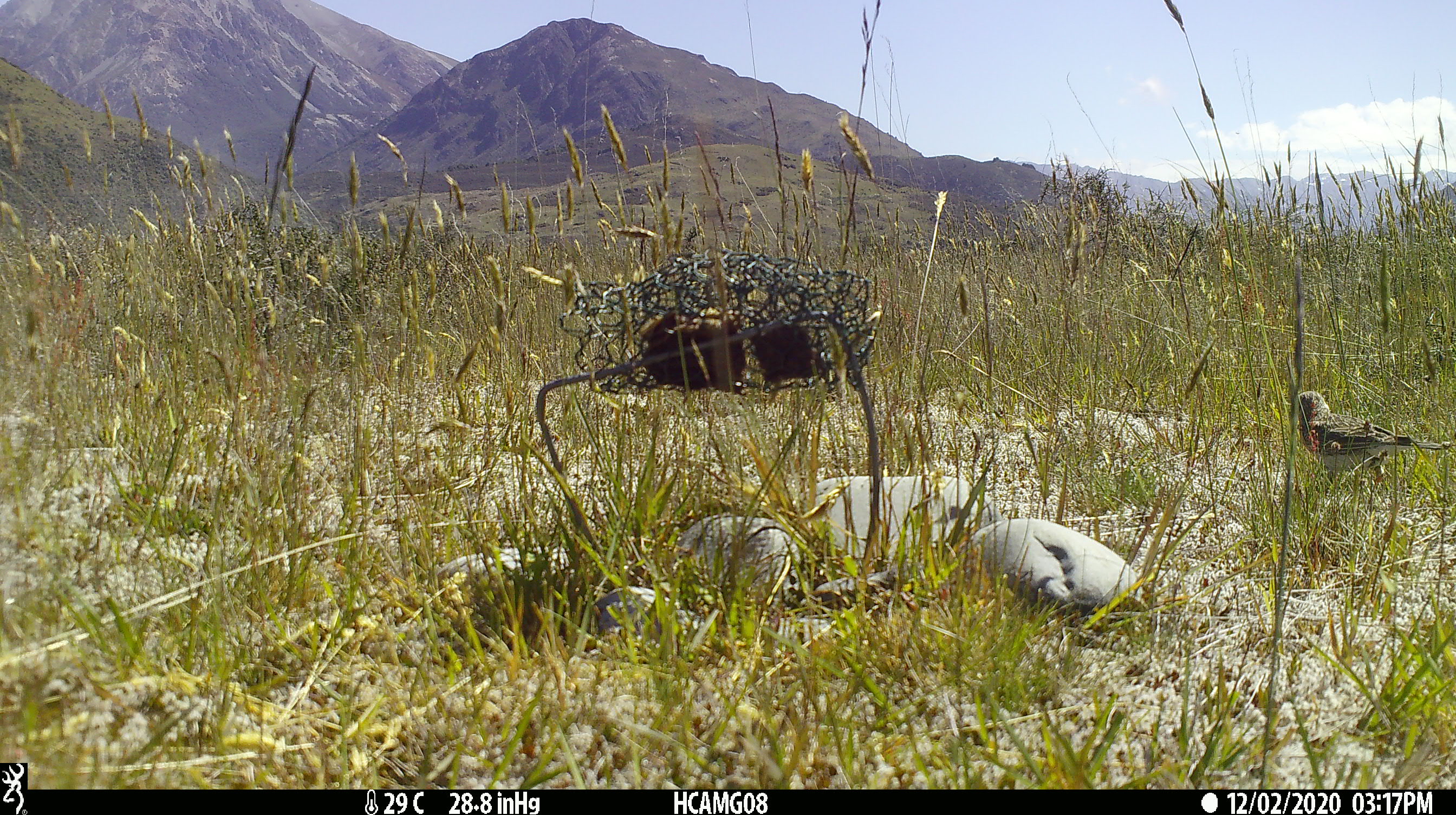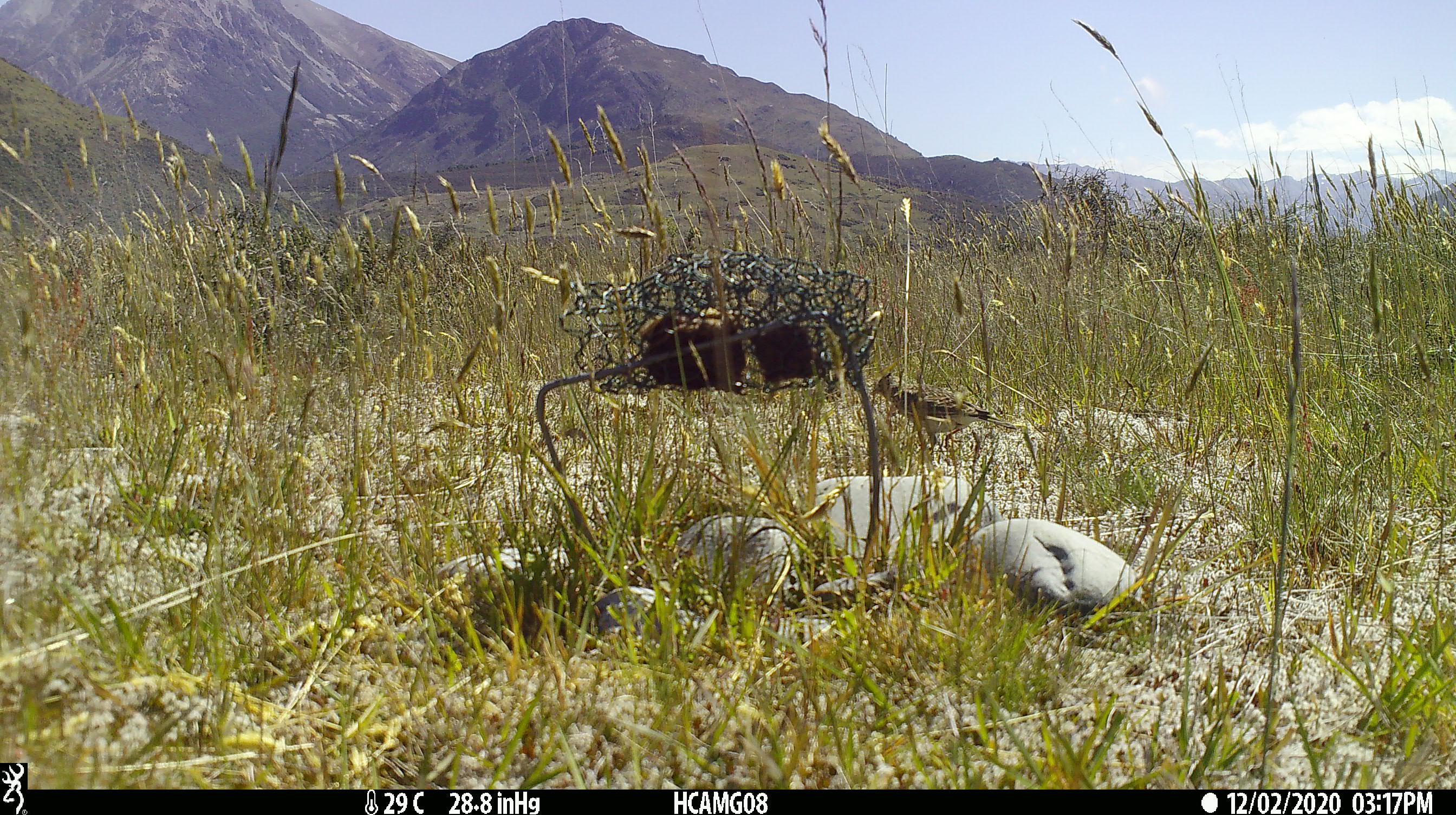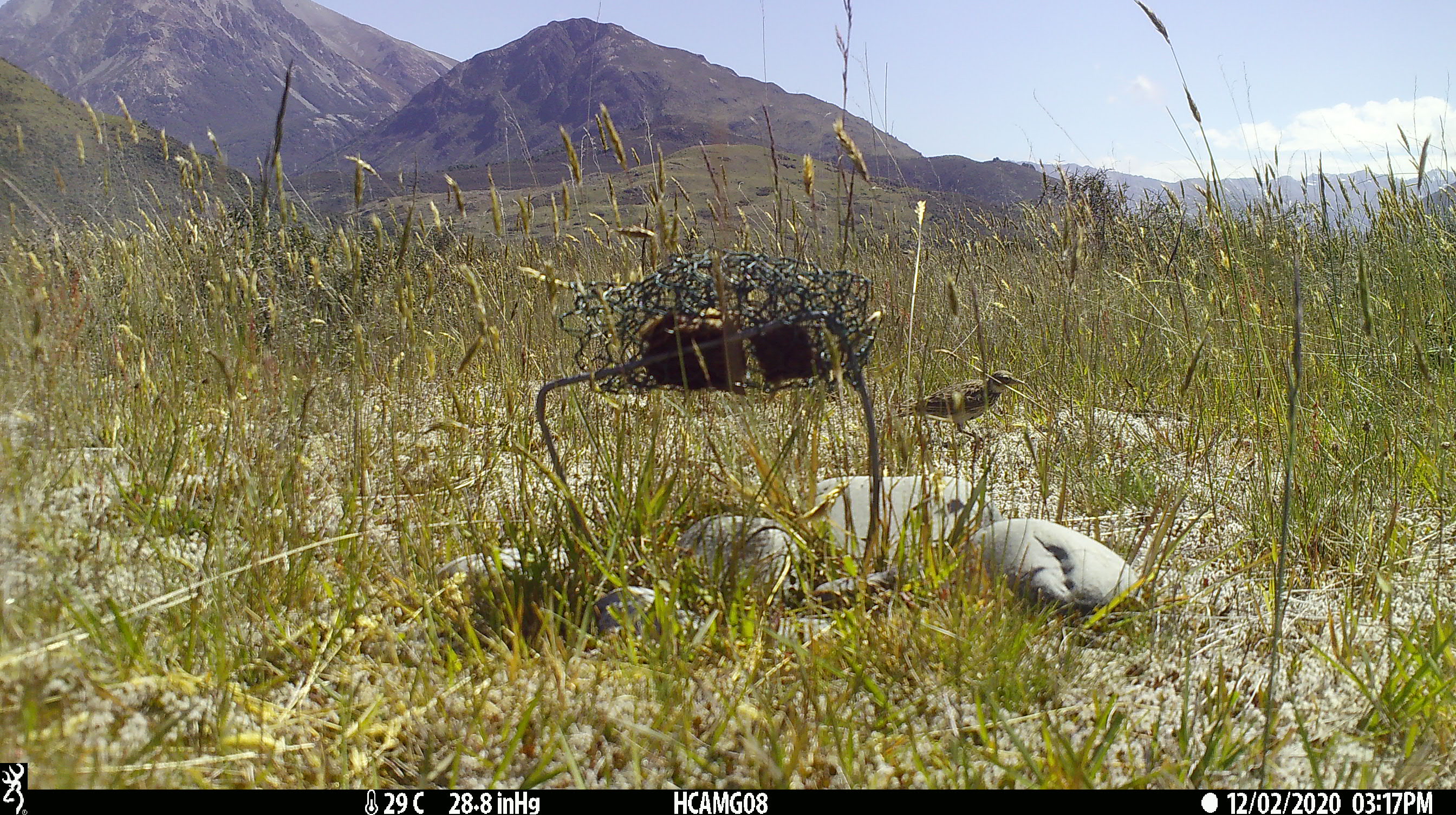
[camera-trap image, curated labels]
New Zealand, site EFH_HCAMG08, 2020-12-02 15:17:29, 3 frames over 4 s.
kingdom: Animalia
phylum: Chordata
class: Aves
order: Passeriformes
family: Motacillidae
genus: Anthus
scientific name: Anthus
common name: pipit